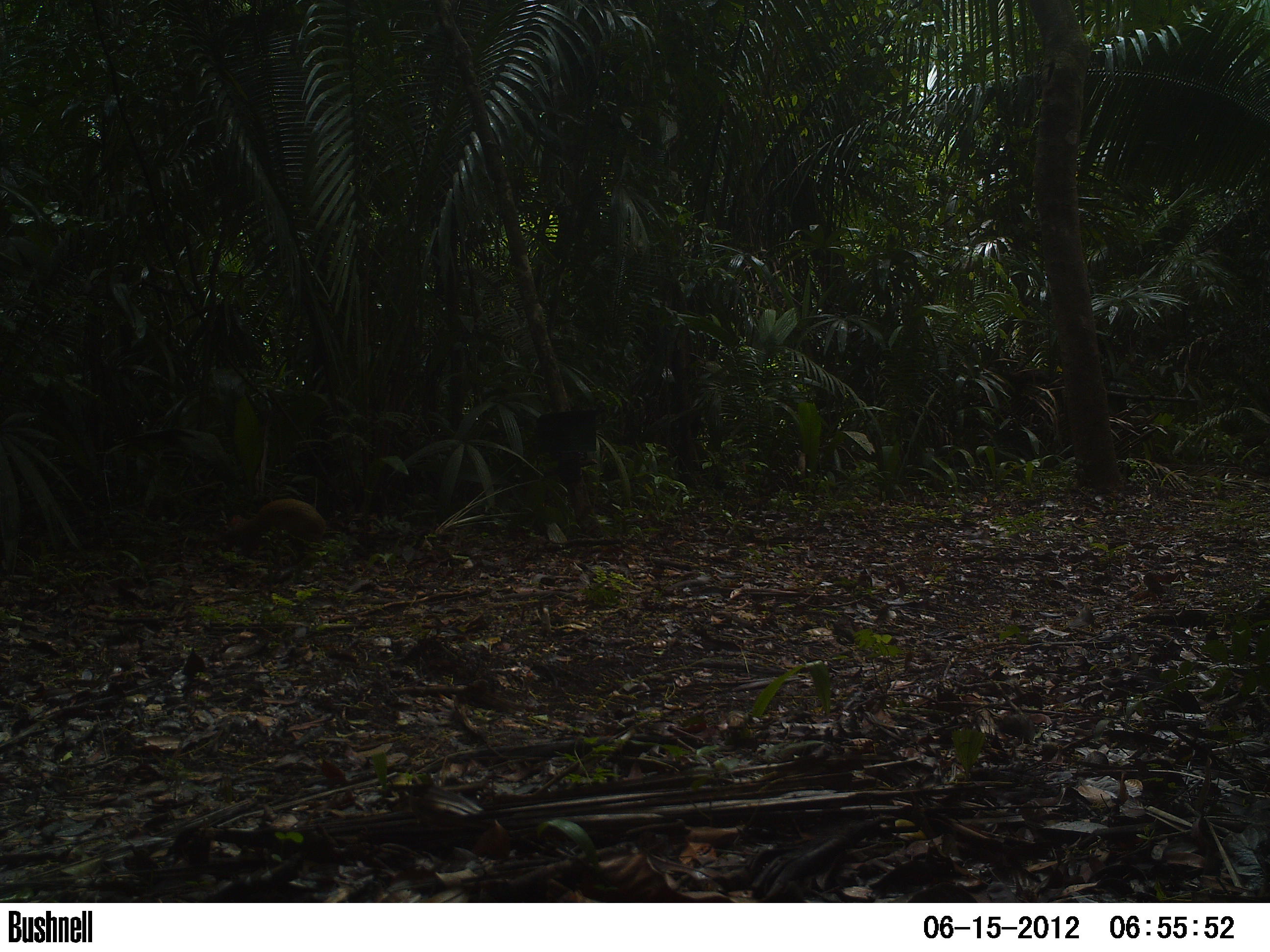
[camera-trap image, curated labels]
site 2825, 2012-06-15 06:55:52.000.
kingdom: Animalia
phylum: Chordata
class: Mammalia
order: Rodentia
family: Dasyproctidae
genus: Dasyprocta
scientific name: Dasyprocta punctata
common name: central american agouti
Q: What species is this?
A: Dasyprocta punctata (central american agouti).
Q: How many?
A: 1.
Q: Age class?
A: Adult.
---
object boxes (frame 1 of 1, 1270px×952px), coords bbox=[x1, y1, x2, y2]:
dasyprocta punctata: bbox=[228, 500, 327, 565]